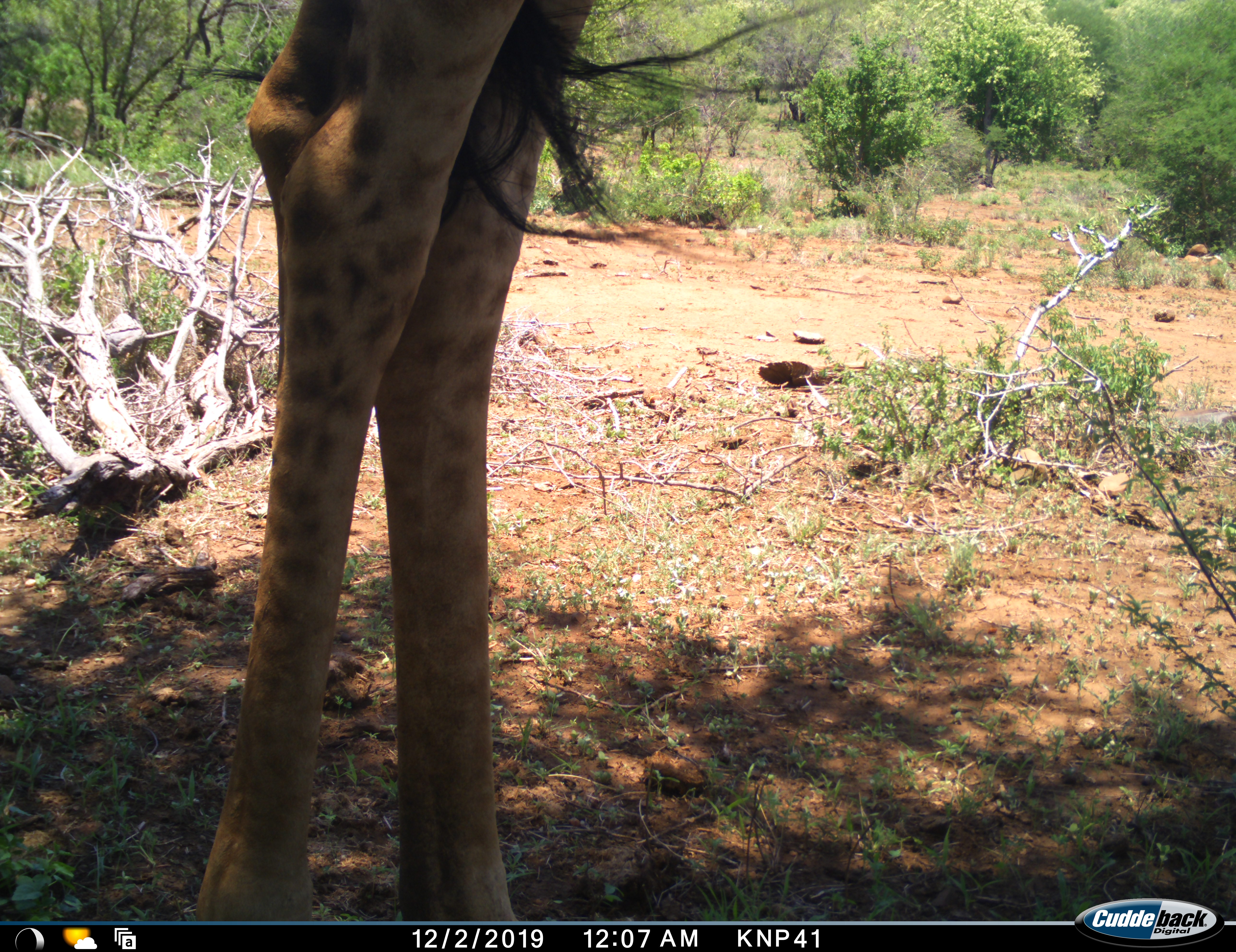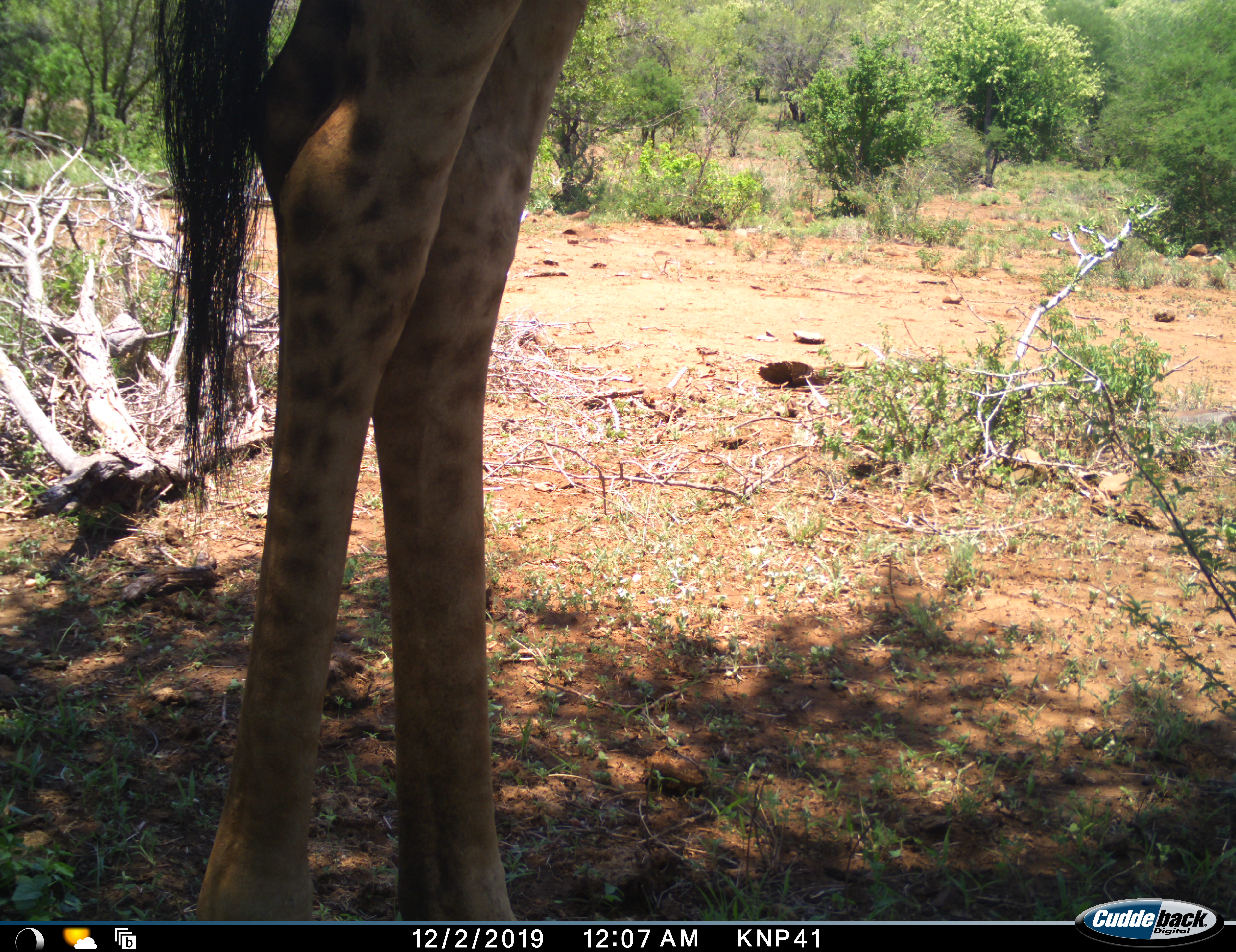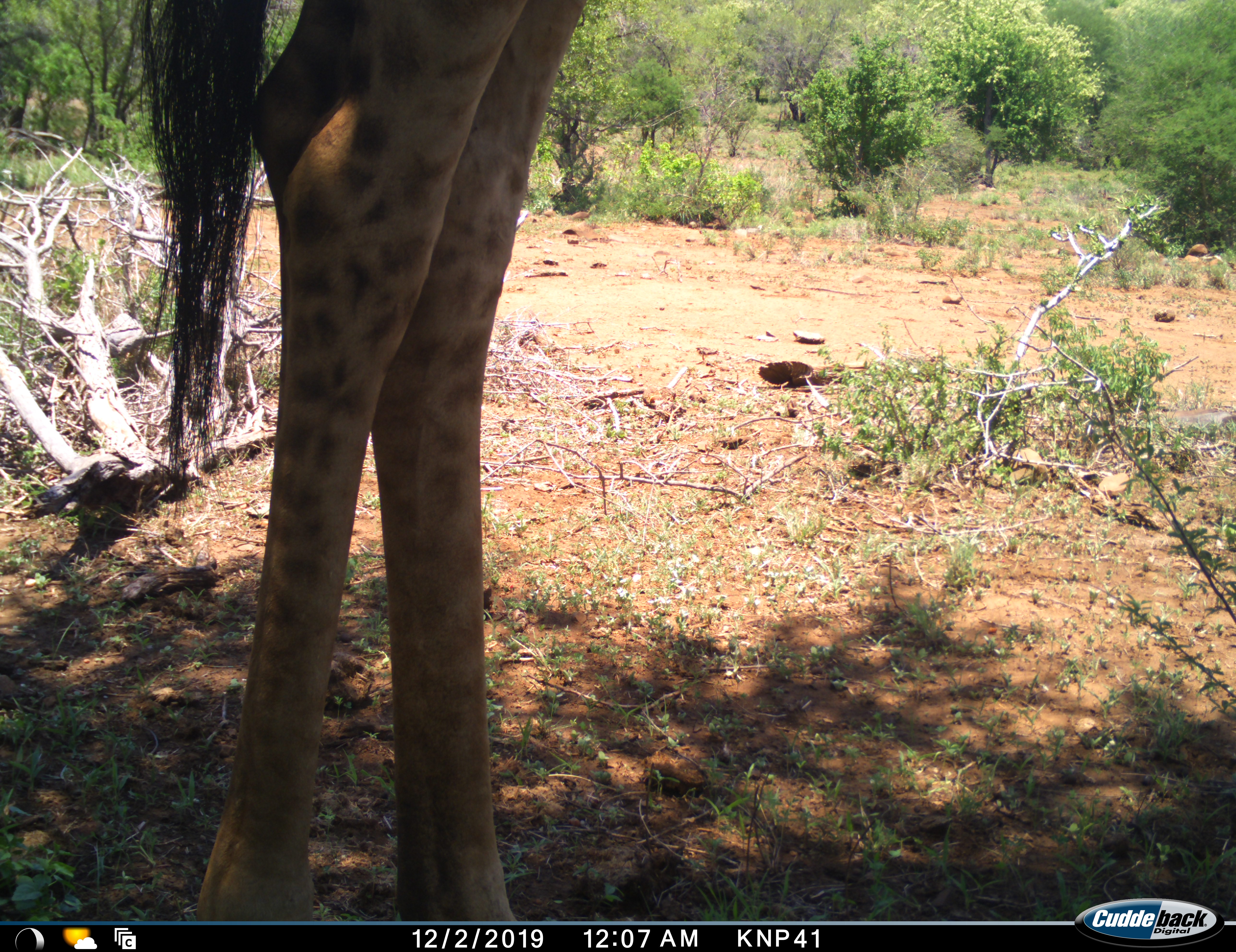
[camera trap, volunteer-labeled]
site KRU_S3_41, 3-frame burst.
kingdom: Animalia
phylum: Chordata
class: Mammalia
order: Artiodactyla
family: Giraffidae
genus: Giraffa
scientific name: Giraffa camelopardalis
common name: giraffe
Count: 1.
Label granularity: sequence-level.